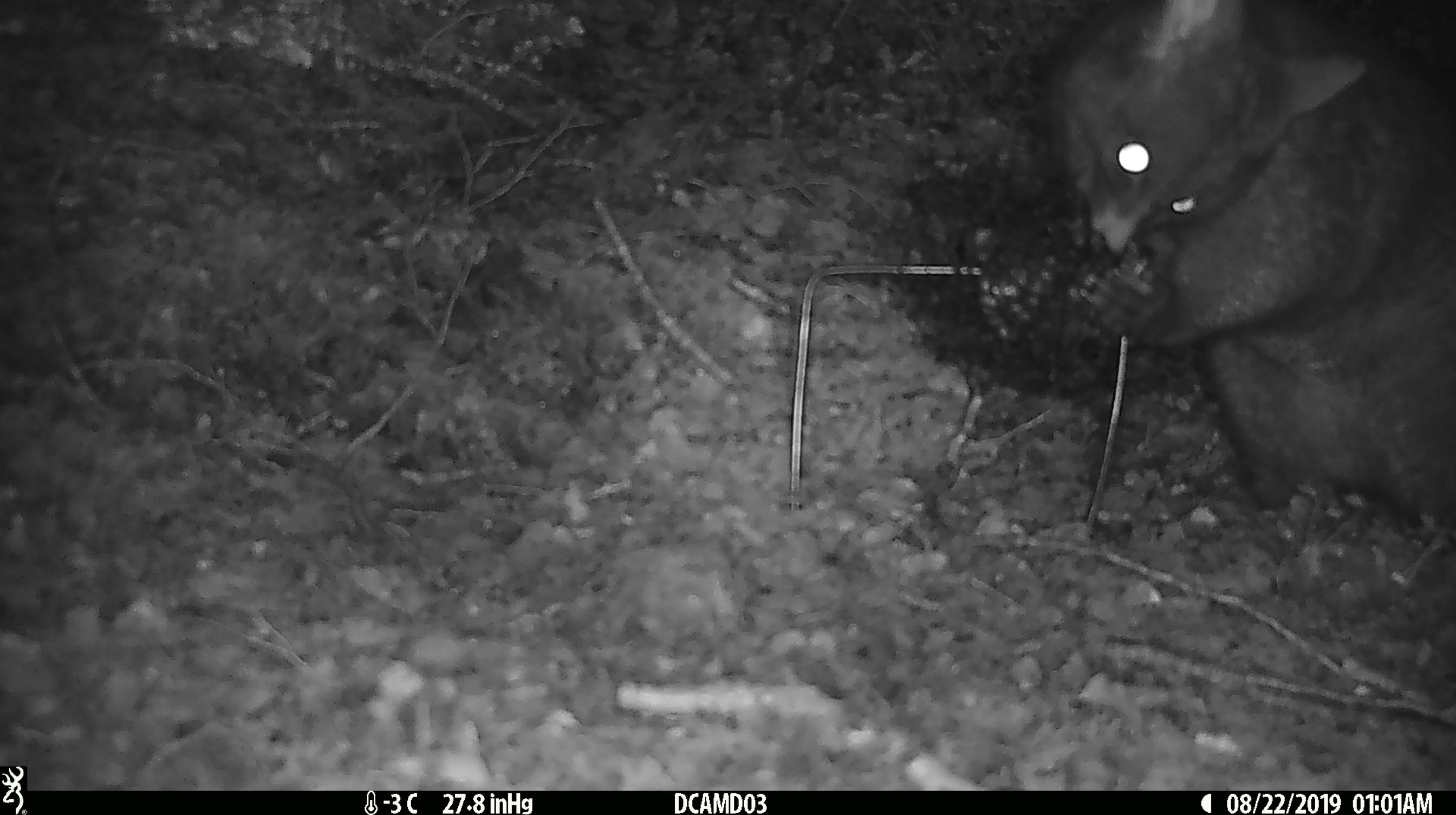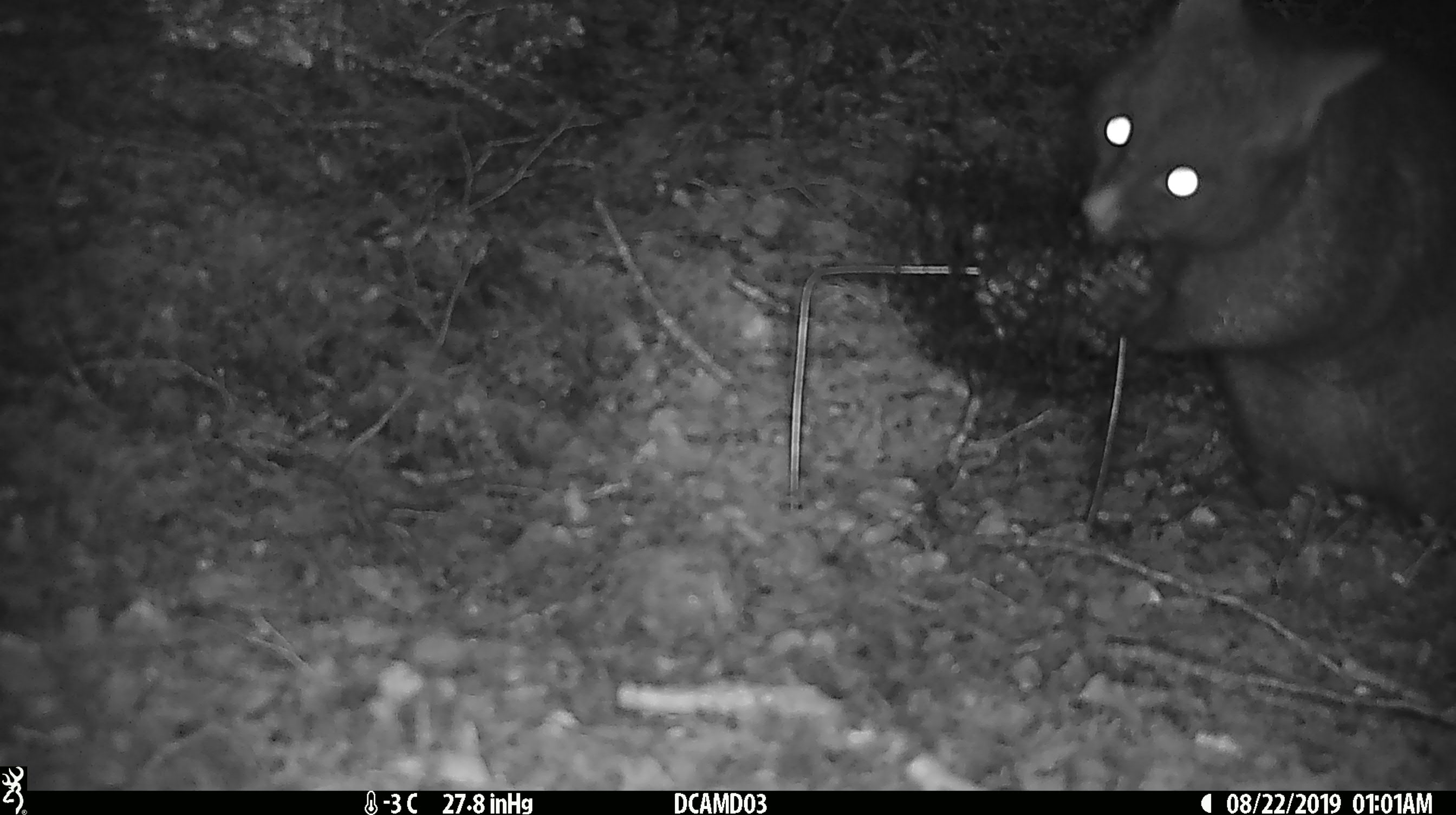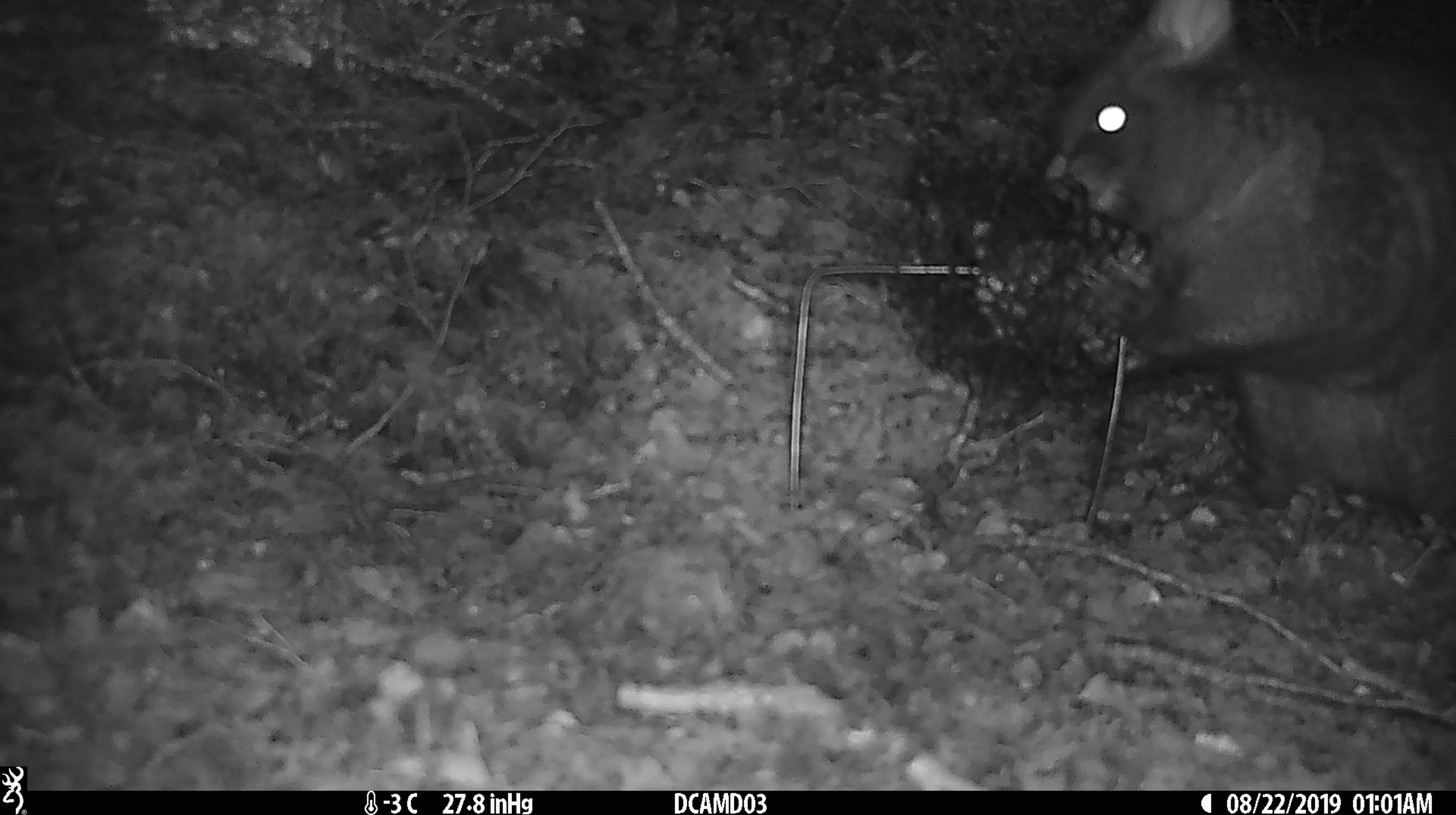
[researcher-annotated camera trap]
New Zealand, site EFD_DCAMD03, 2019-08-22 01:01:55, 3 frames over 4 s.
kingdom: Animalia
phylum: Chordata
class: Mammalia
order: Diprotodontia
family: Phalangeridae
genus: Trichosurus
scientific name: Trichosurus vulpecula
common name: common brushtail possum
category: possum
Possum (common brushtail possum) (Trichosurus vulpecula).